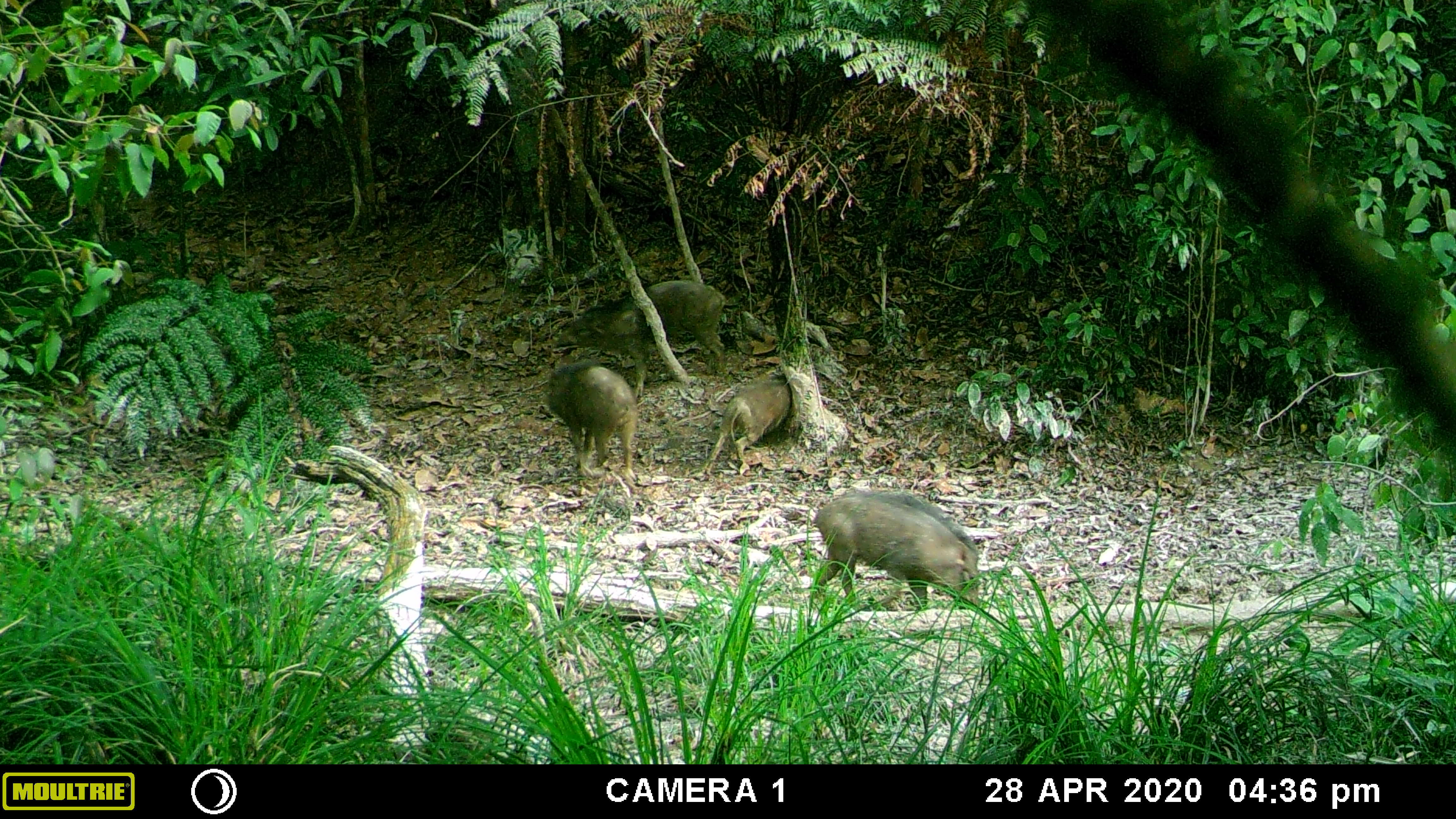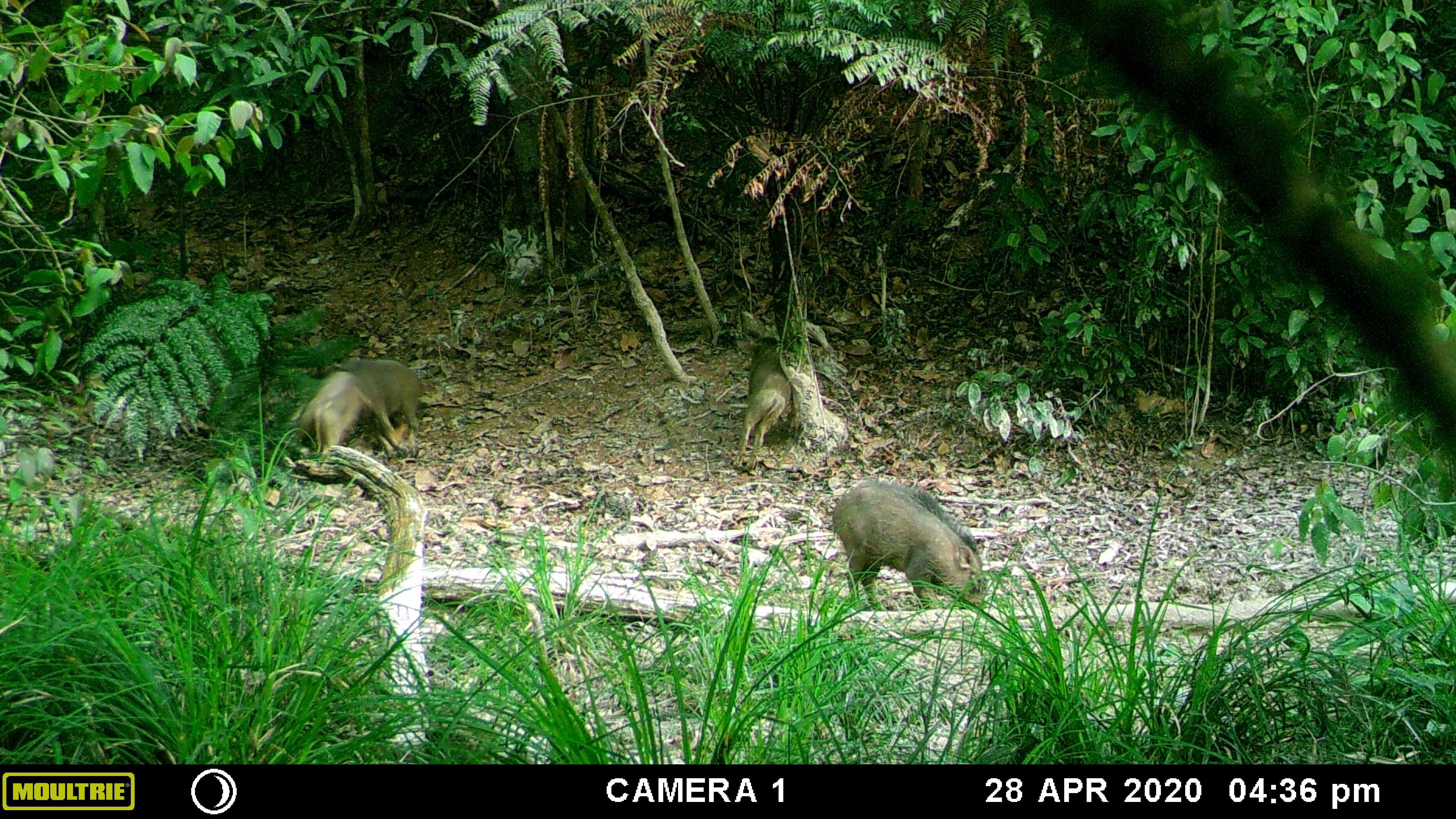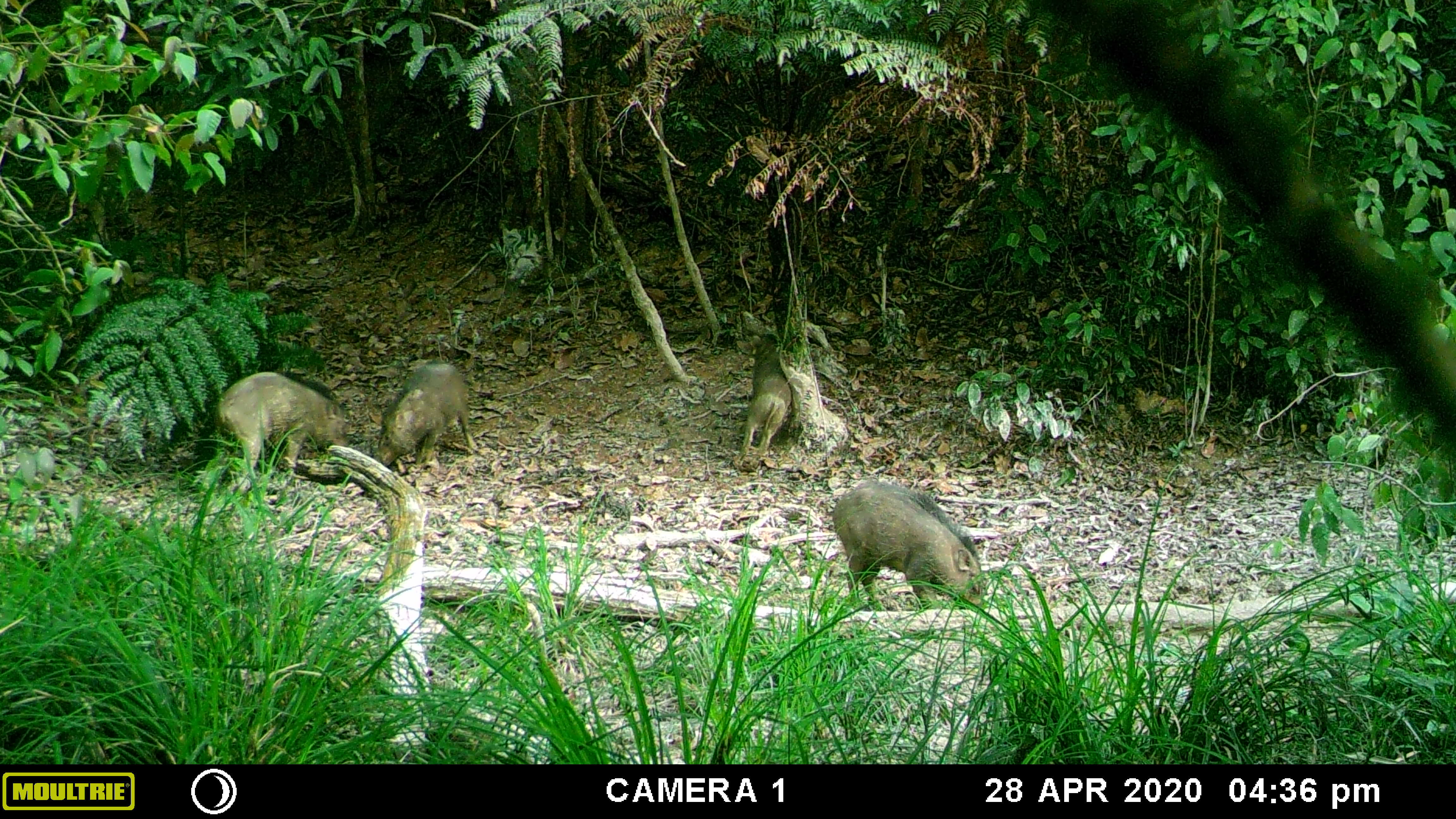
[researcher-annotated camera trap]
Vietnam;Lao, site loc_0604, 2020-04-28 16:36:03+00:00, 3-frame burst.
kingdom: Animalia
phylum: Chordata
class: Mammalia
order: Artiodactyla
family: Suidae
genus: Sus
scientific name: Sus scrofa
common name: eurasian wild pig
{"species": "eurasian wild pig (Sus scrofa)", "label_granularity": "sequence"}